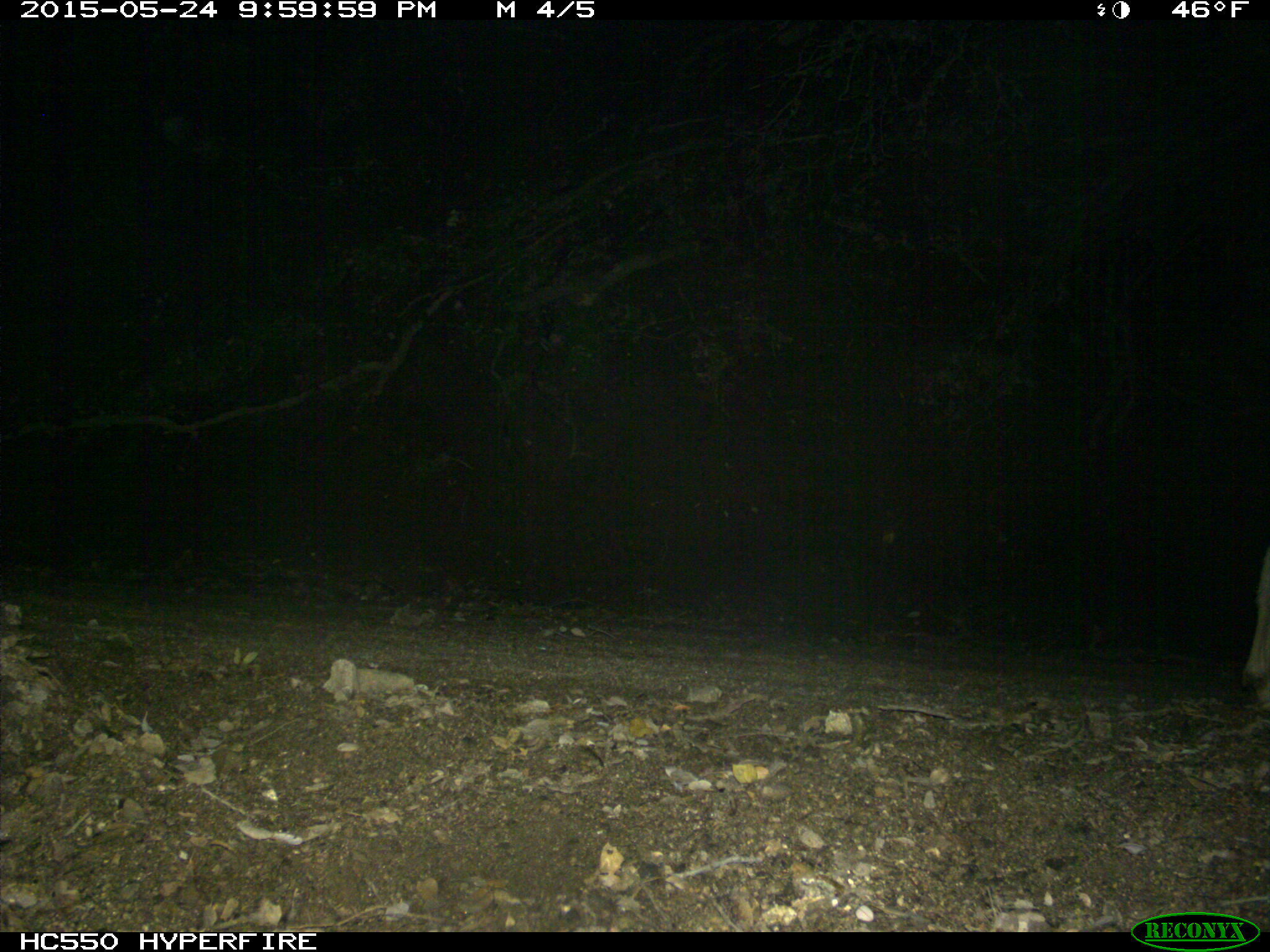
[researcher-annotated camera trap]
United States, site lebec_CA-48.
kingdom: Animalia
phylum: Chordata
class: Mammalia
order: Artiodactyla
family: Cervidae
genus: Odocoileus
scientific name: Odocoileus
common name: deer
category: unidentified deer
Unidentified deer (deer) (Odocoileus).